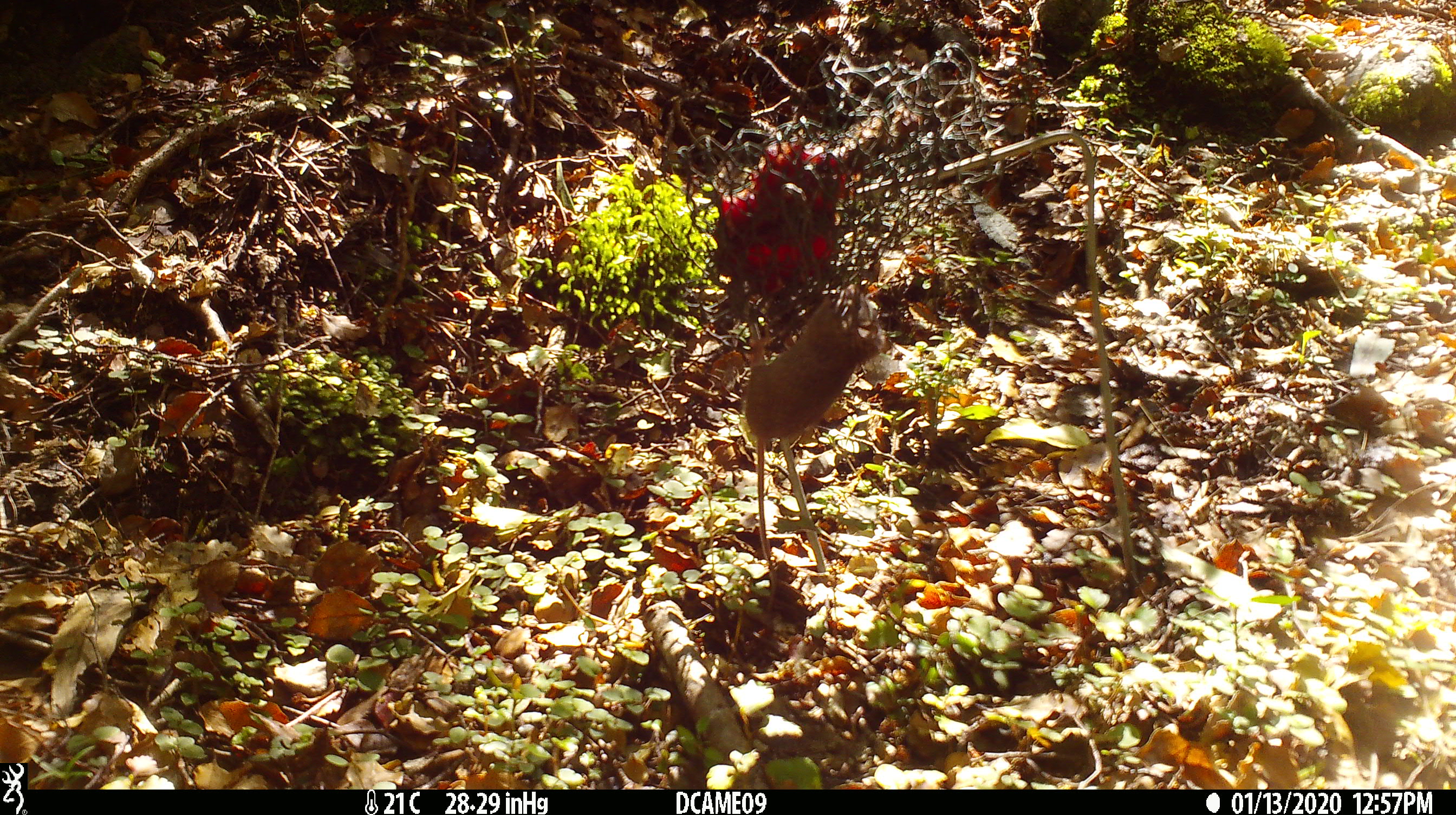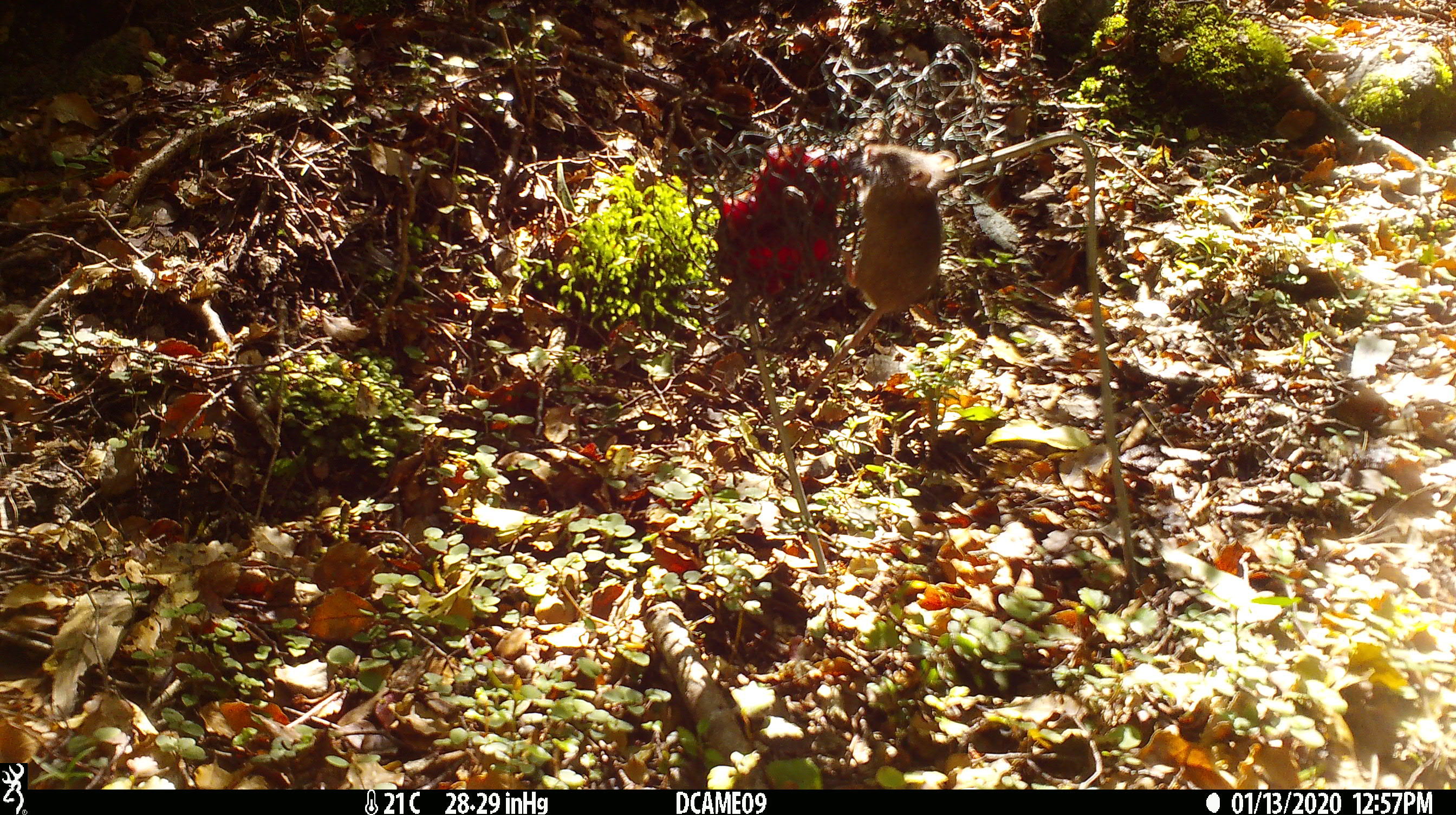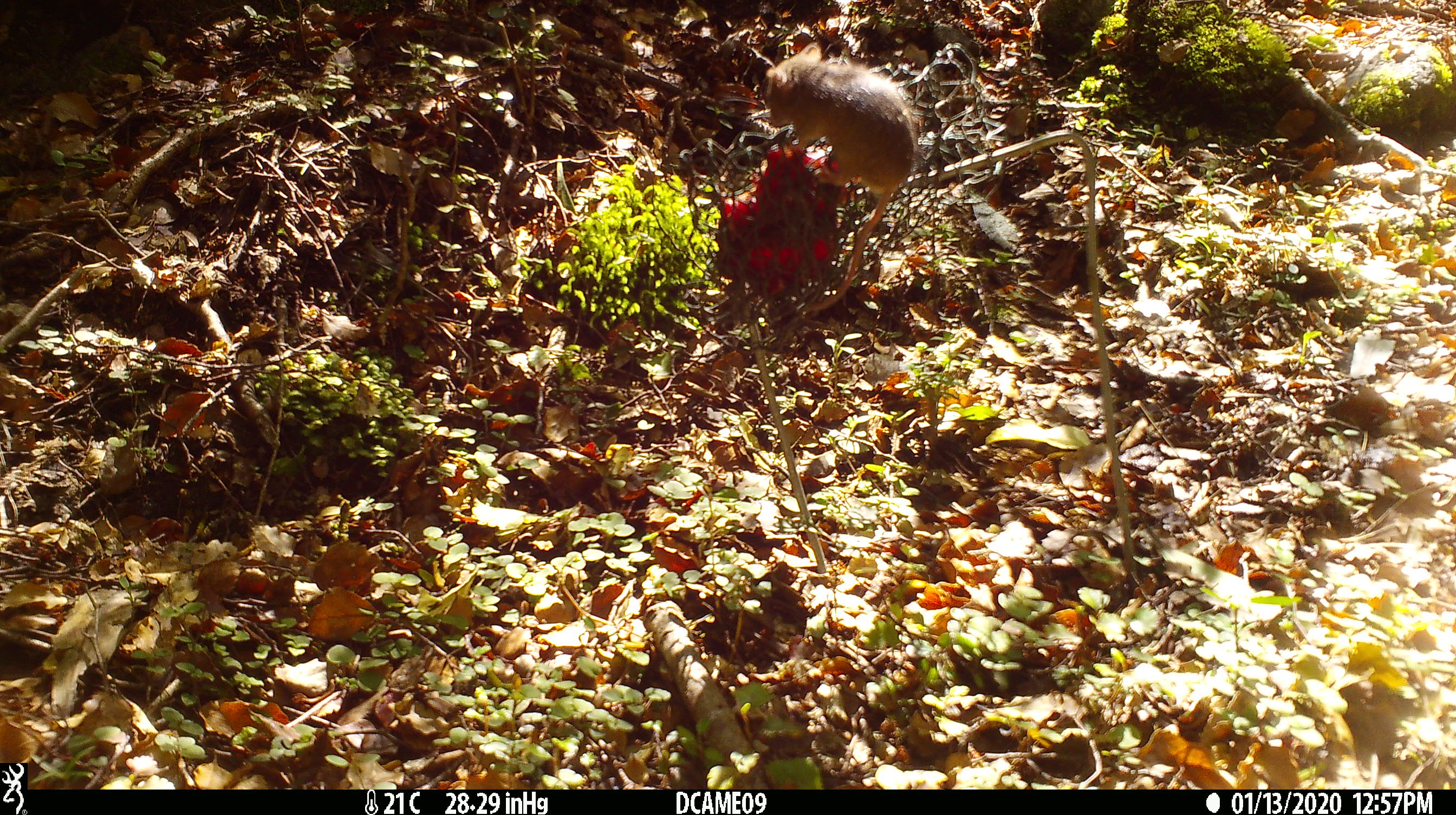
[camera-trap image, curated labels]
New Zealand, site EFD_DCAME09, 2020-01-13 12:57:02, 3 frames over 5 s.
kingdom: Animalia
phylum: Chordata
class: Mammalia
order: Rodentia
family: Muridae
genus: Mus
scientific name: Mus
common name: mouse